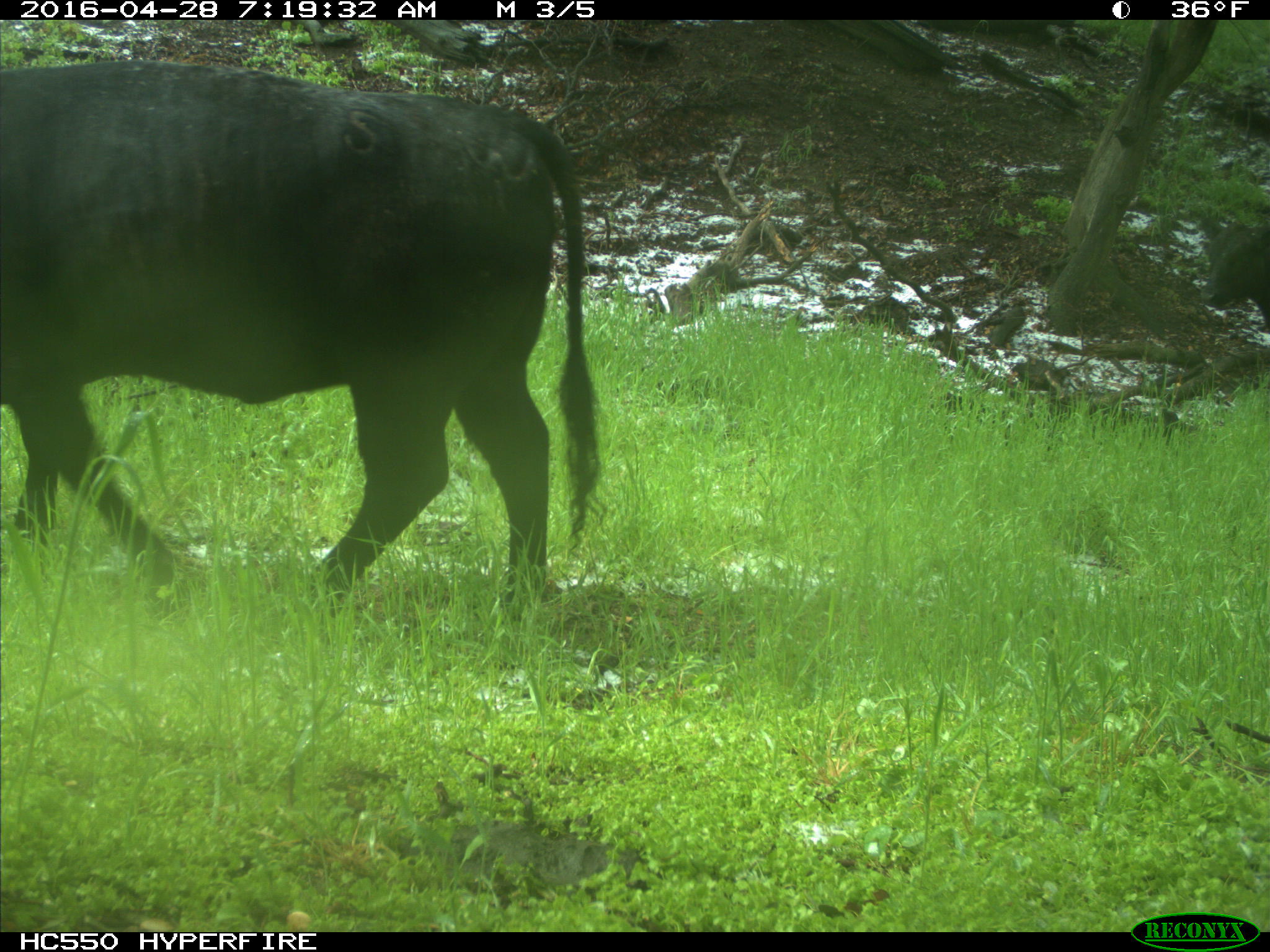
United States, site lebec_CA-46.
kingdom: Animalia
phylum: Chordata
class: Mammalia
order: Artiodactyla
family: Bovidae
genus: Bos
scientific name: Bos taurus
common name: domestic cow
Bos taurus (domestic cow).